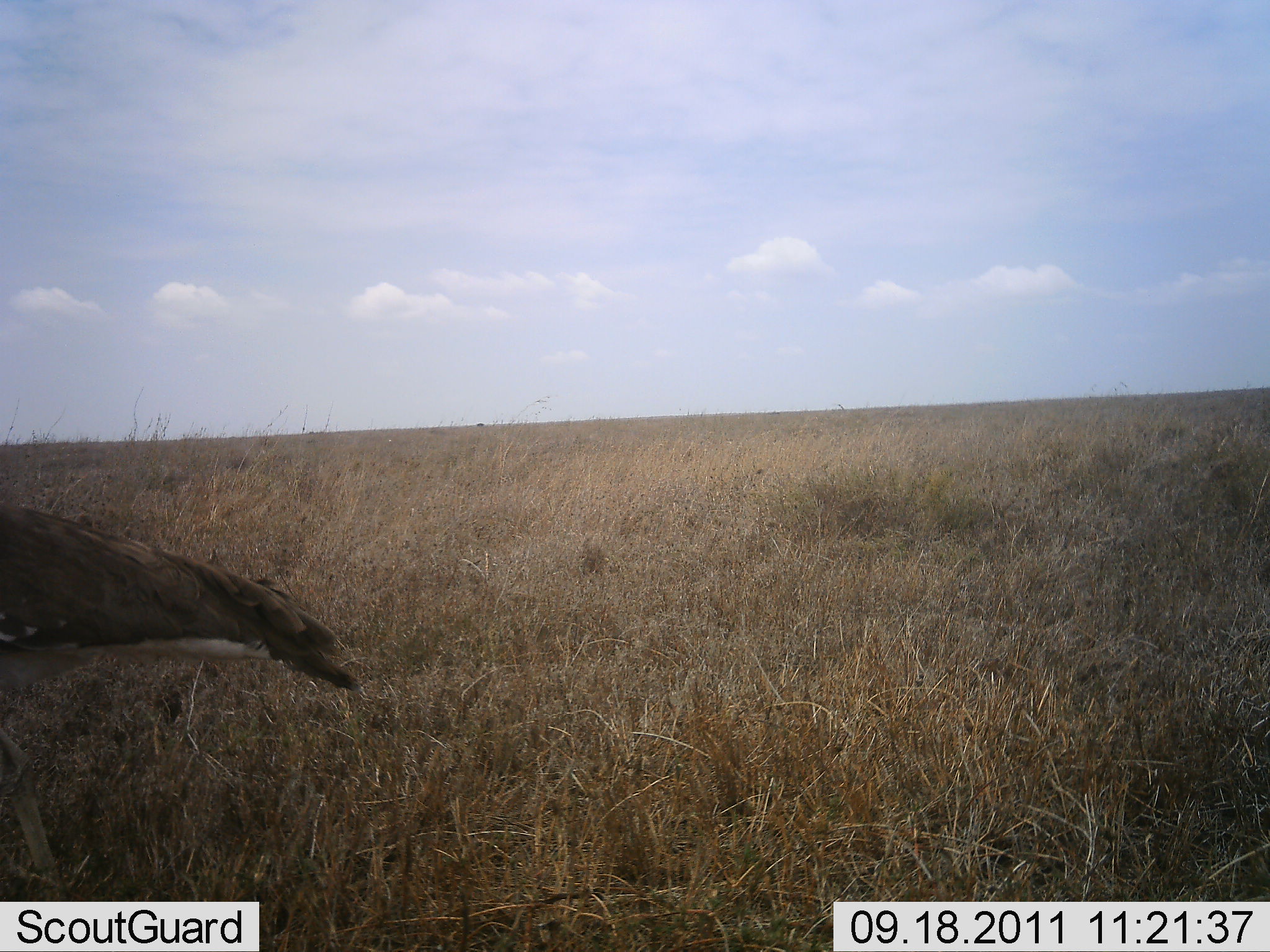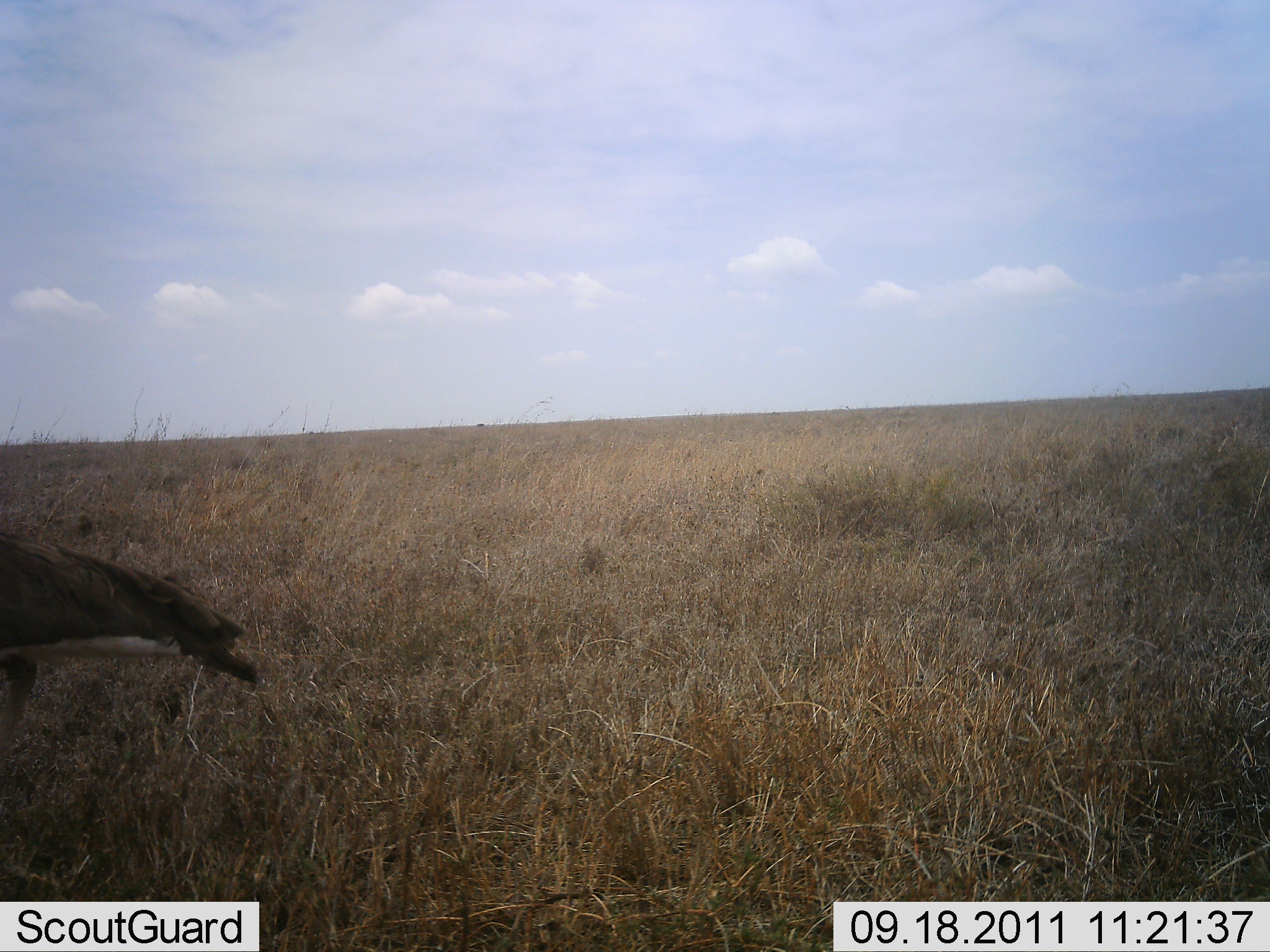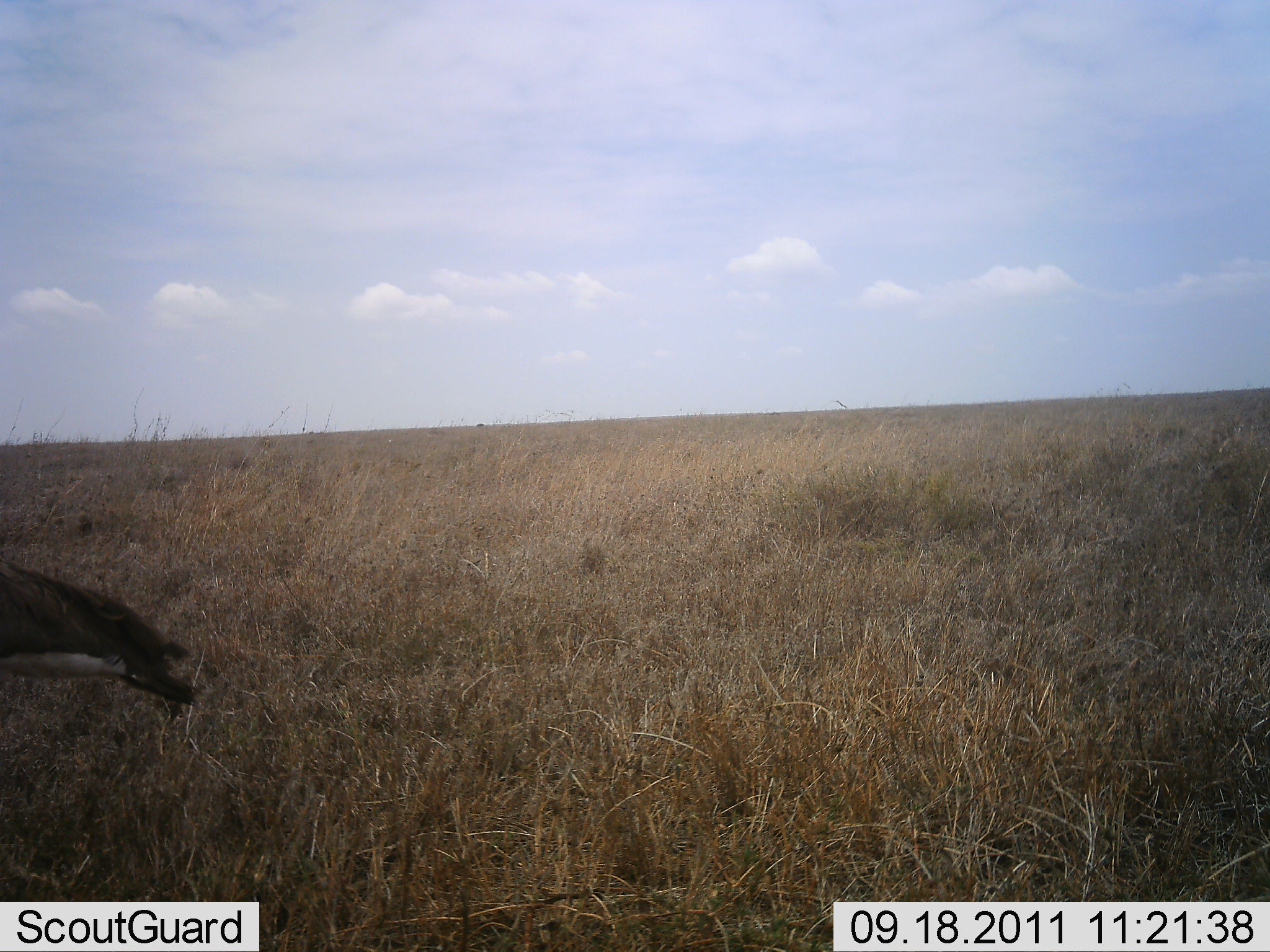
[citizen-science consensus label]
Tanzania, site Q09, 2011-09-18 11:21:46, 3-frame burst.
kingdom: Animalia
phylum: Chordata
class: Aves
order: Otidiformes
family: Otididae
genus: Ardeotis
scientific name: Ardeotis kori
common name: kori bustard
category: koribustard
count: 1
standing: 33%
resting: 0%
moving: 67%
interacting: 0%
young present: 0%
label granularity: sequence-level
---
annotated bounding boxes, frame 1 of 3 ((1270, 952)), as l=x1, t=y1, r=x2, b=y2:
animal: l=1, t=505, r=362, b=952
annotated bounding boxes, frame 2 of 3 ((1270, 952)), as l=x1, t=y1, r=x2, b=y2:
animal: l=0, t=532, r=261, b=768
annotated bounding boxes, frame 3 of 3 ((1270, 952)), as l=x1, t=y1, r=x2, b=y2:
animal: l=0, t=555, r=200, b=729